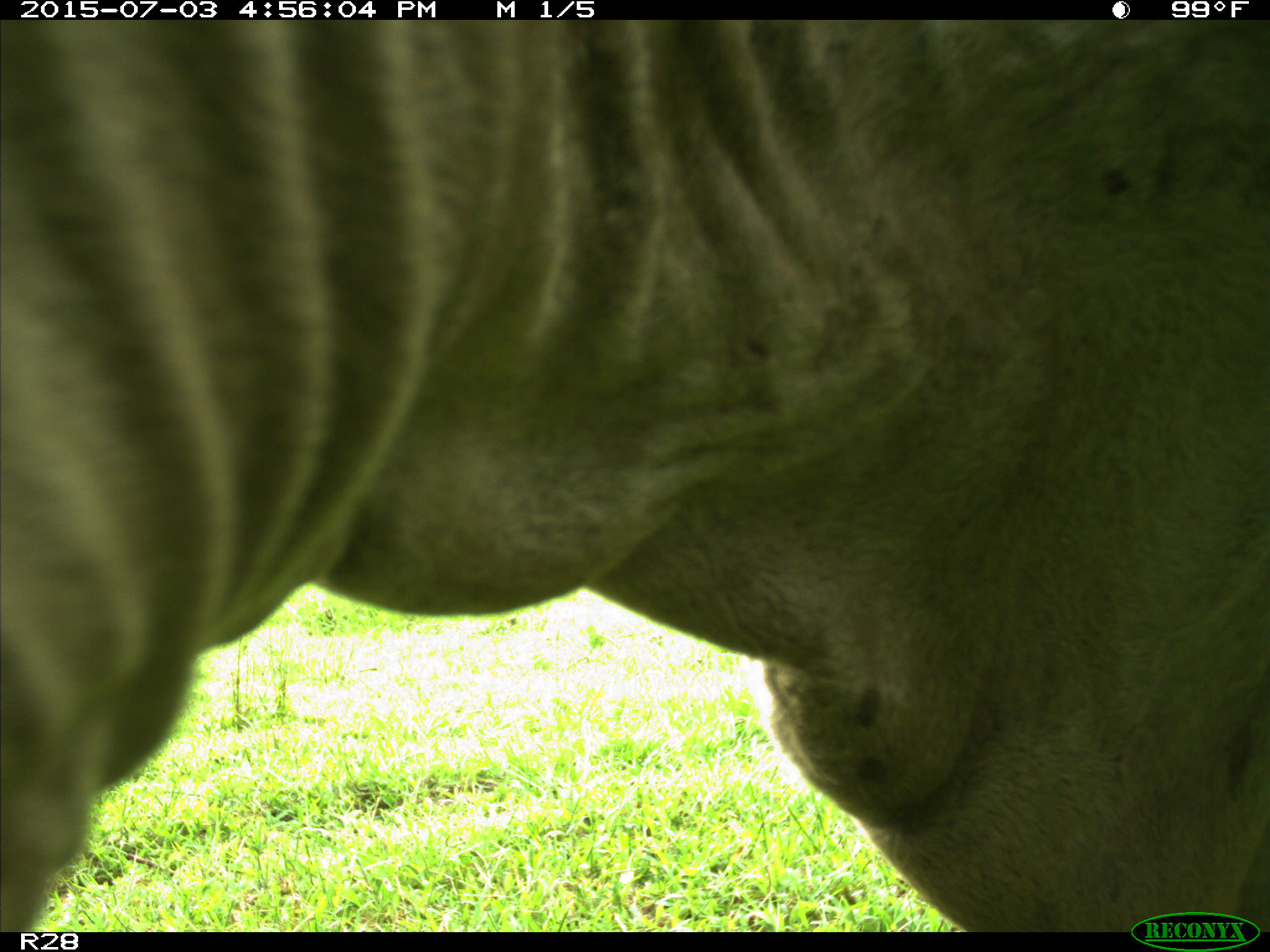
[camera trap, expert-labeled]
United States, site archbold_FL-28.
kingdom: Animalia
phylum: Chordata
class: Mammalia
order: Artiodactyla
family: Bovidae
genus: Bos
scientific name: Bos taurus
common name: domestic cow